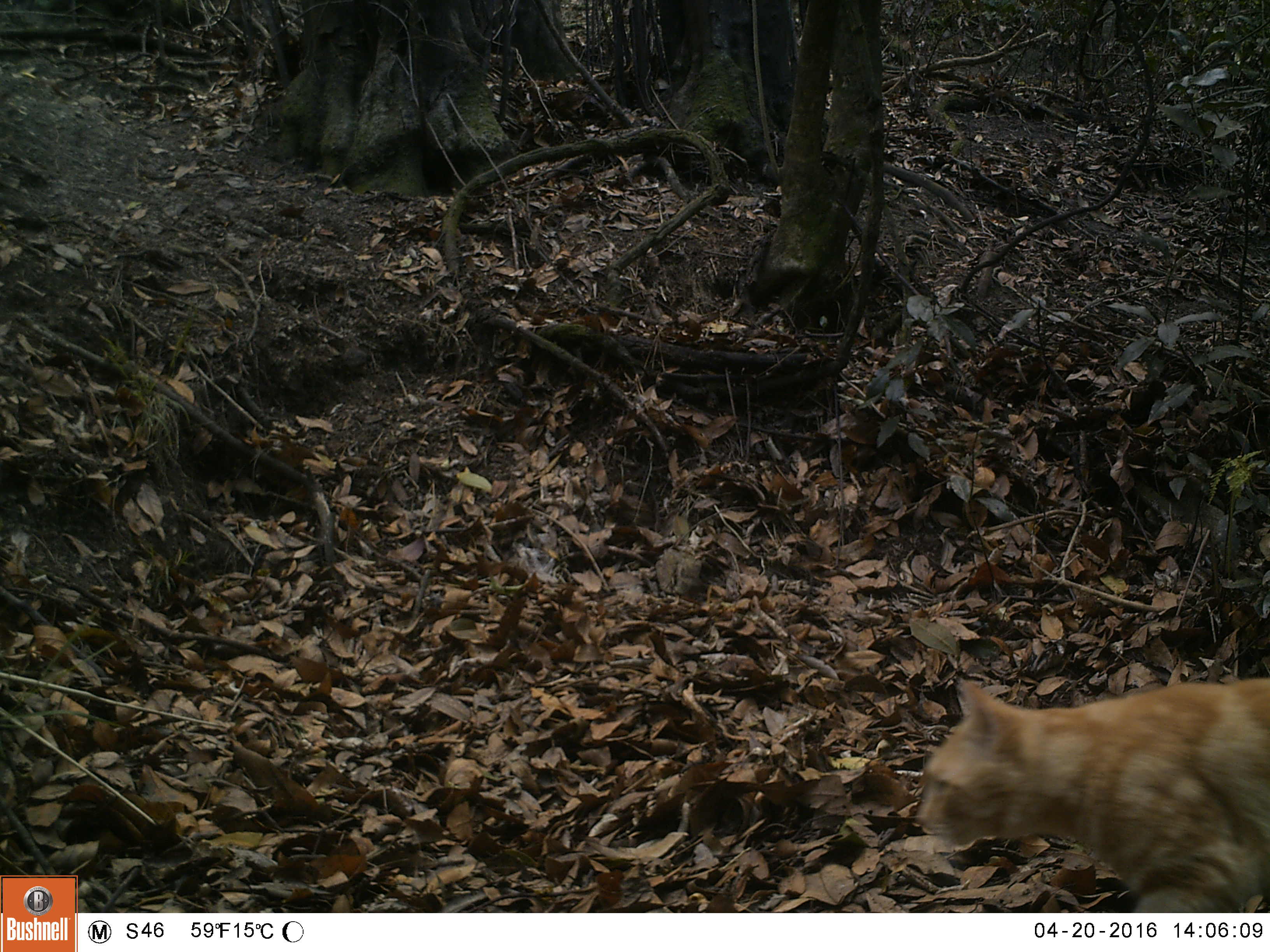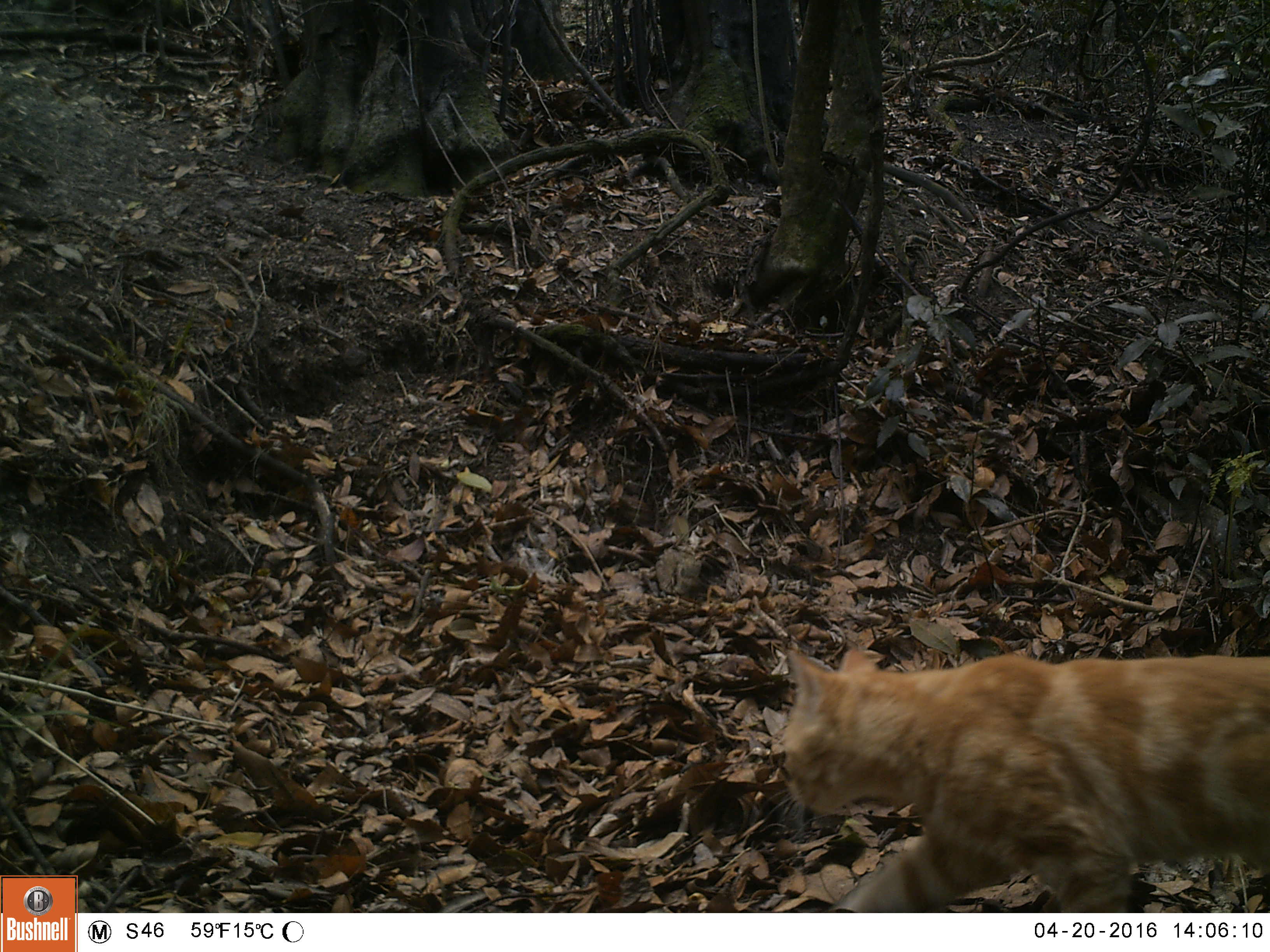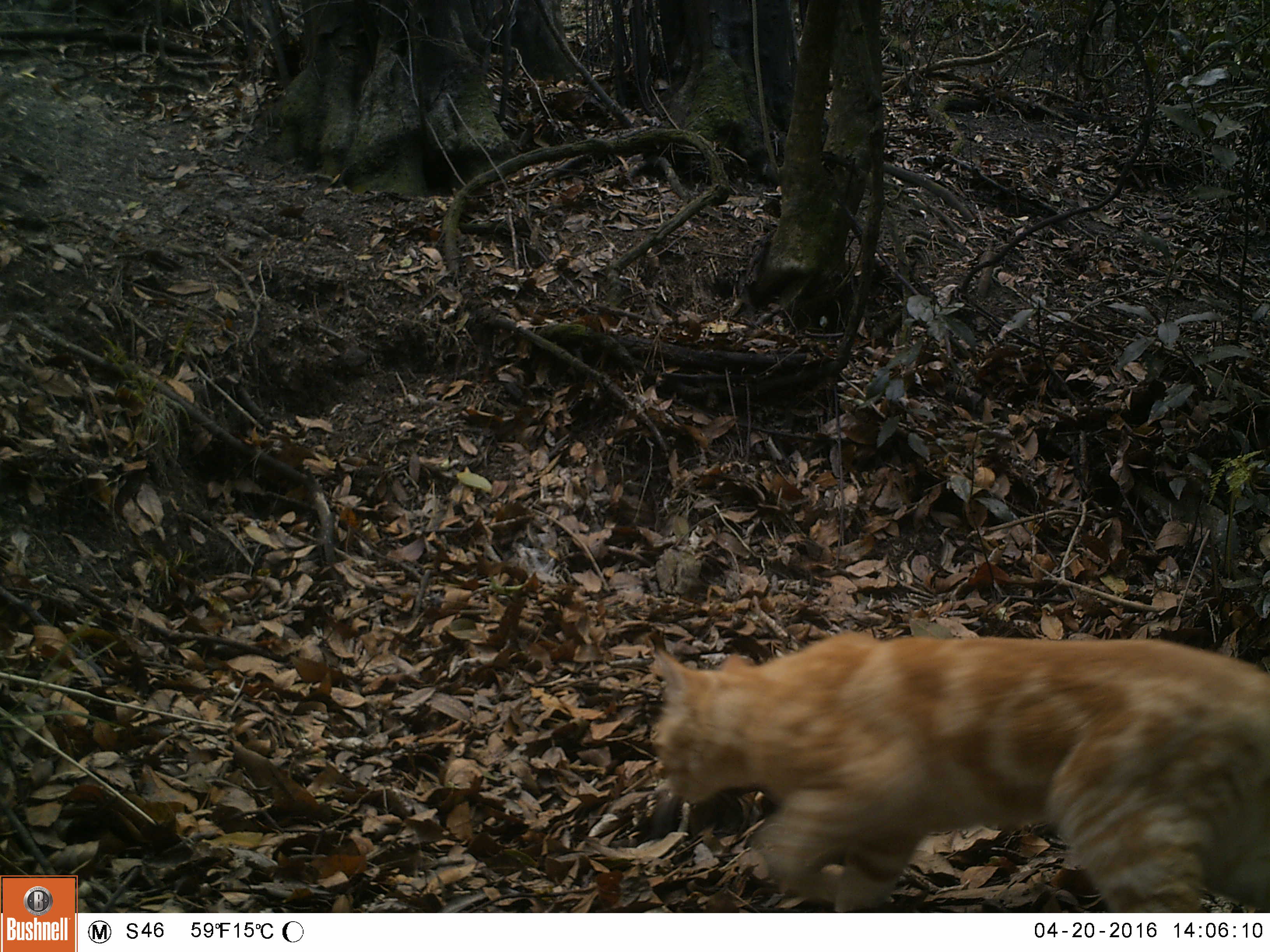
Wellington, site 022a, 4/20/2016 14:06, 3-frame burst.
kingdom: Animalia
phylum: Chordata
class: Mammalia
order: Carnivora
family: Felidae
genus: Felis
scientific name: Felis catus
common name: cat